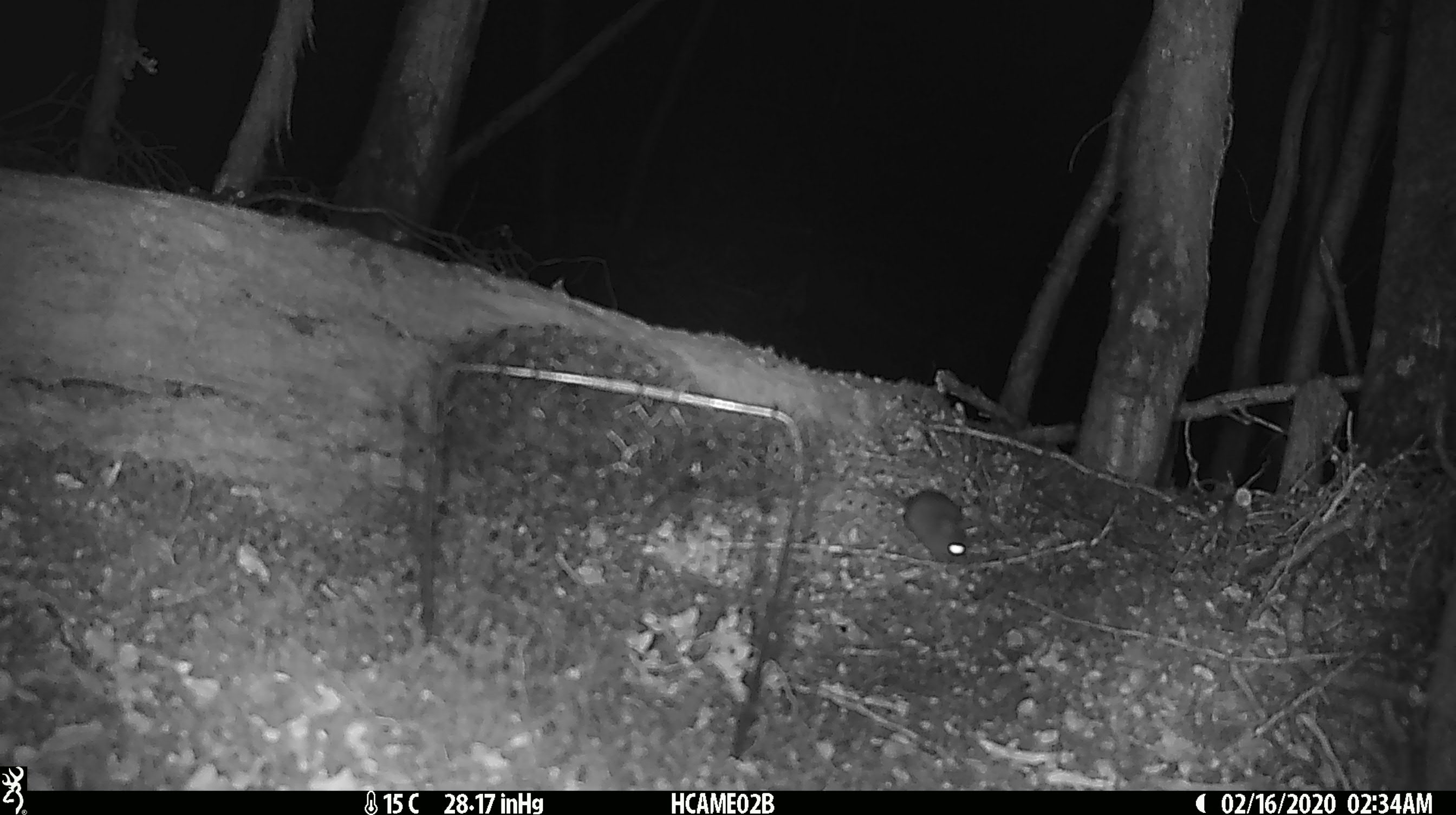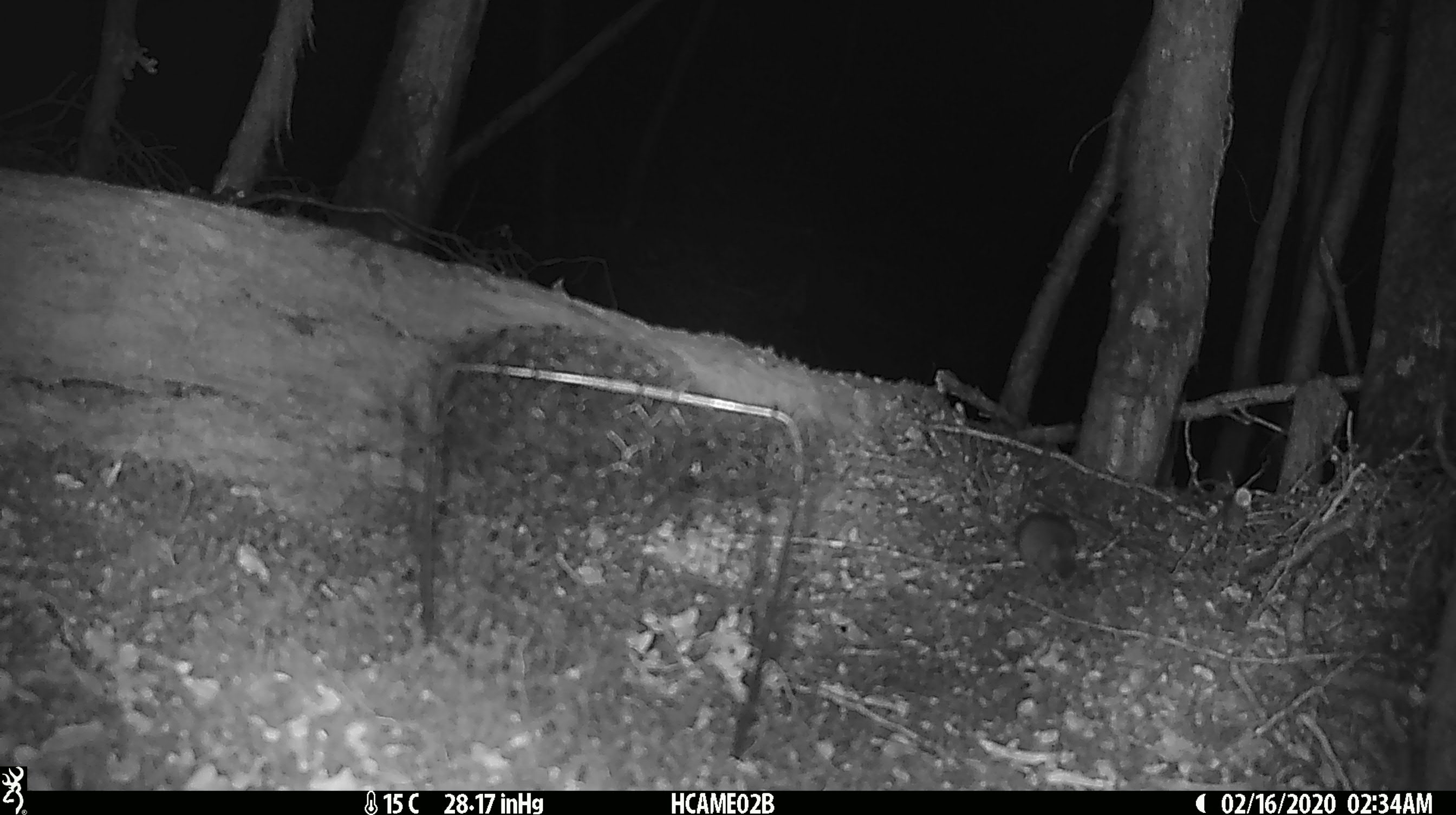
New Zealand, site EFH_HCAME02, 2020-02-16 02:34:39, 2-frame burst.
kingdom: Animalia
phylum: Chordata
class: Mammalia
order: Rodentia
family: Muridae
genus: Mus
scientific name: Mus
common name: mouse